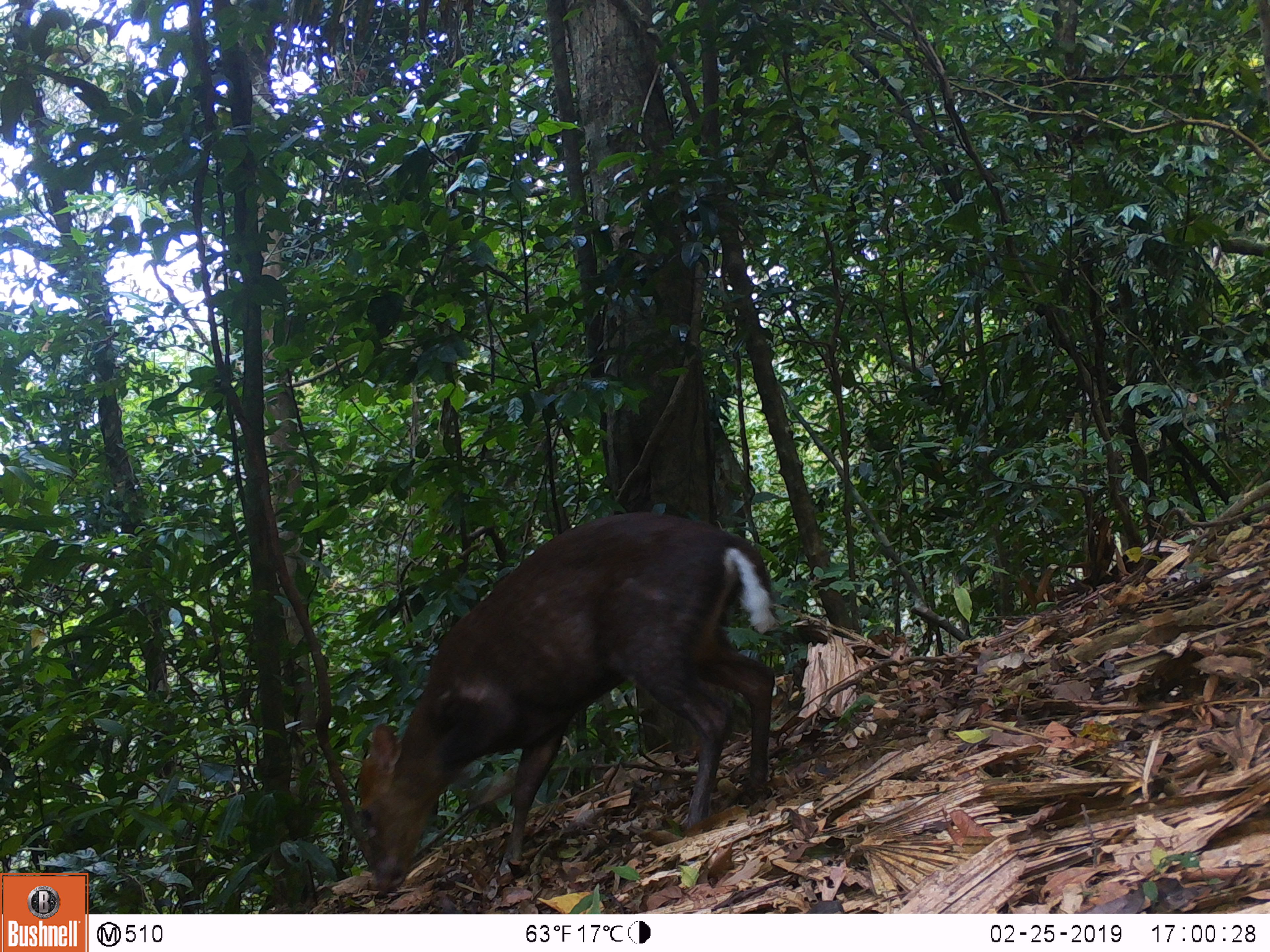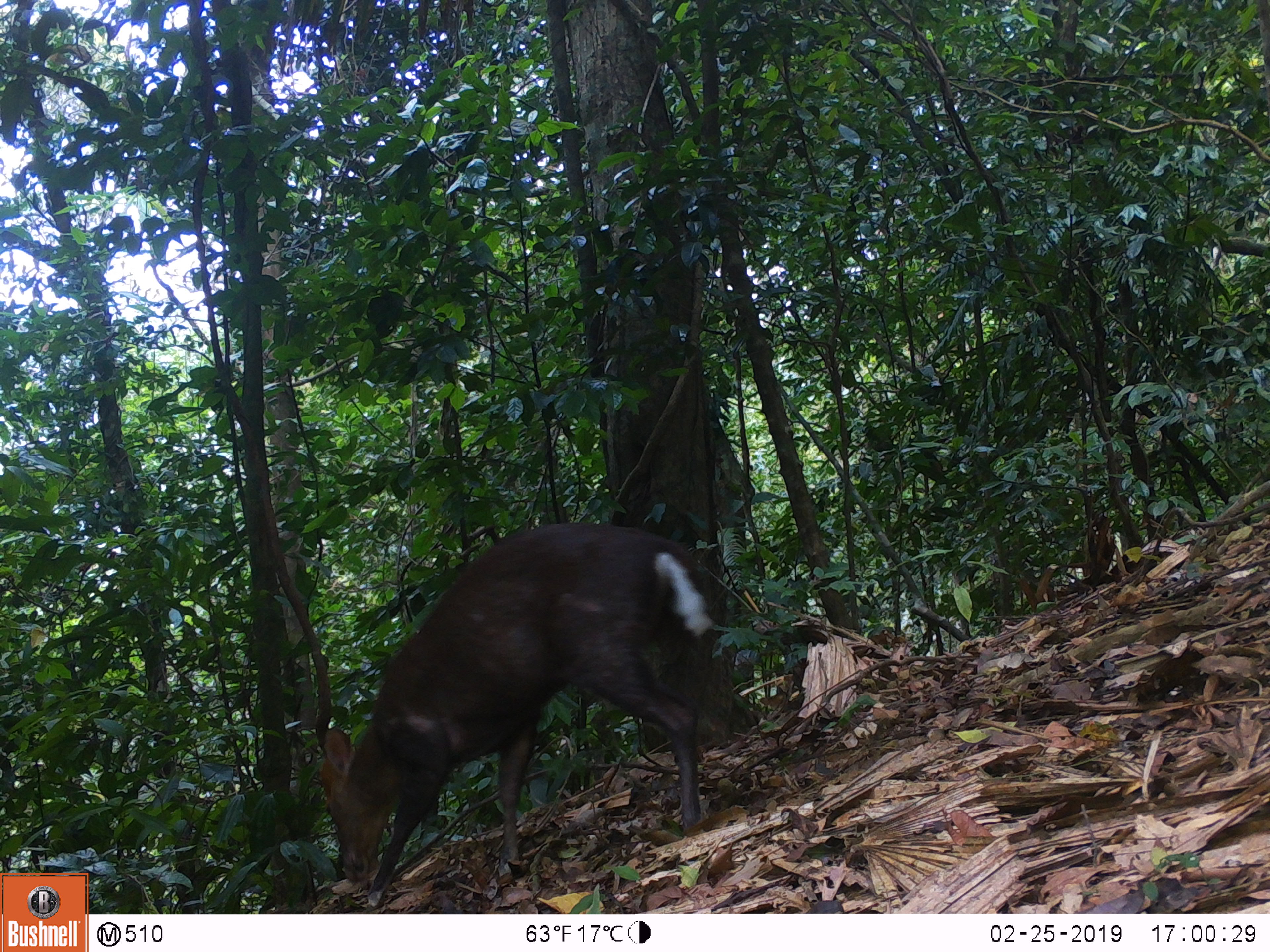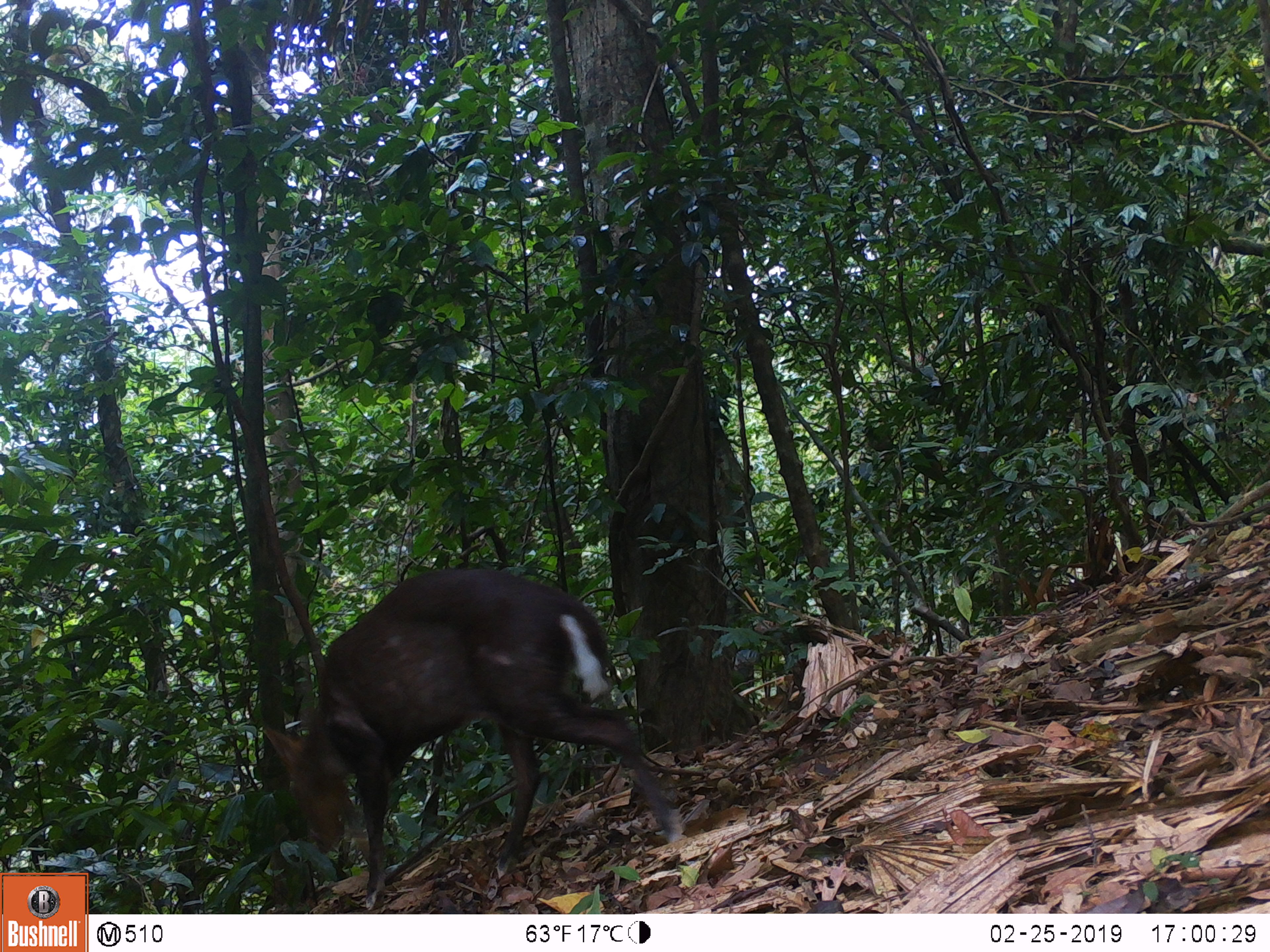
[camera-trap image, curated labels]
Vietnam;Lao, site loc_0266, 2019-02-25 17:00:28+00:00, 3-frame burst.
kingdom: Animalia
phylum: Chordata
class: Mammalia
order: Artiodactyla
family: Cervidae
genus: Muntiacus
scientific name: Muntiacus rooseveltorum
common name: roosevelt's muntjac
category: roosevelts muntjac group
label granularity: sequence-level